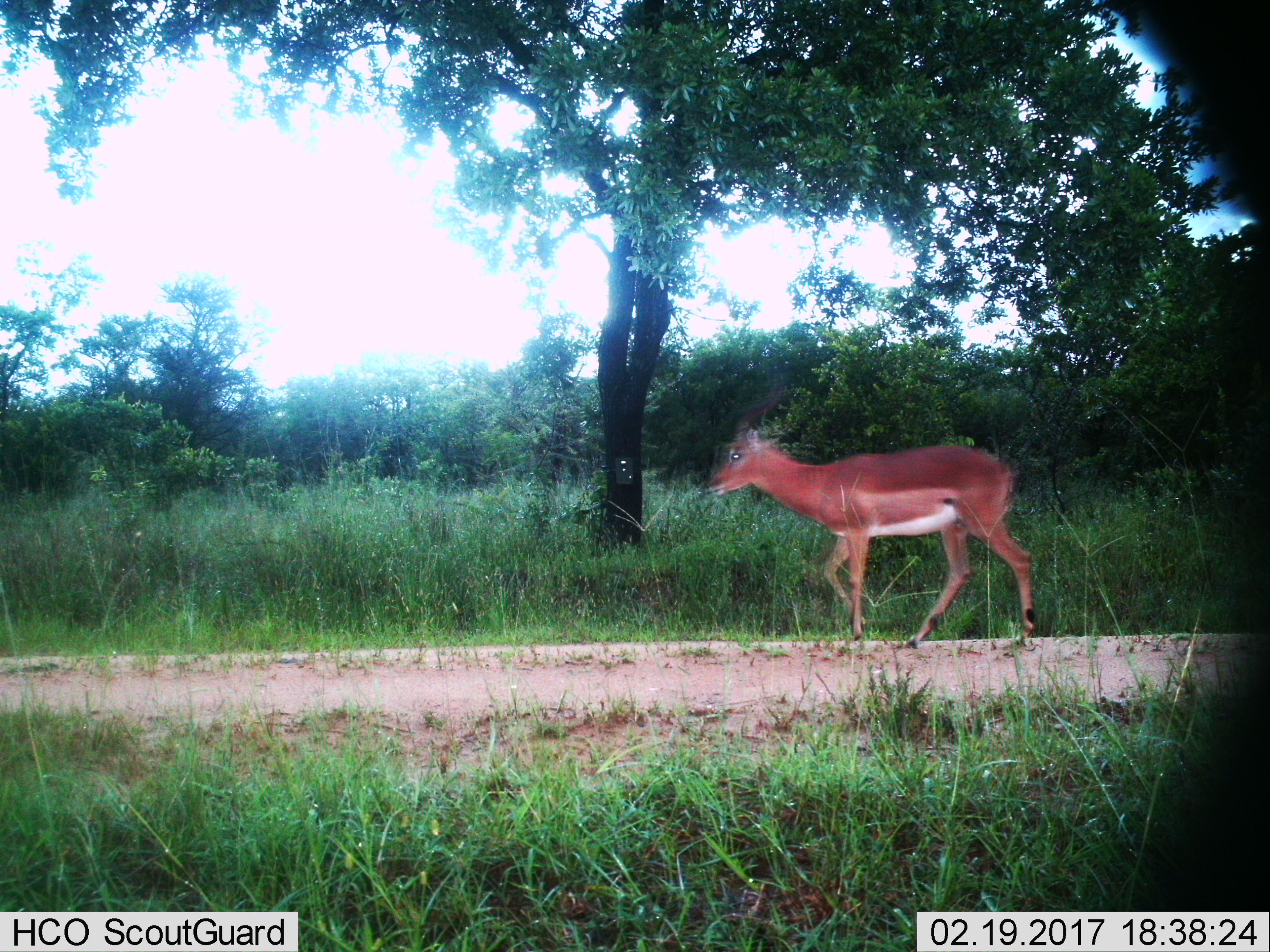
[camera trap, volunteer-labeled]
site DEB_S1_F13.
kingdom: Animalia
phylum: Chordata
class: Mammalia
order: Artiodactyla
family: Bovidae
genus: Aepyceros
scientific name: Aepyceros melampus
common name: impala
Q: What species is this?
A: Impala (Aepyceros melampus).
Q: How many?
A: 1.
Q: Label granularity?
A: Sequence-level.